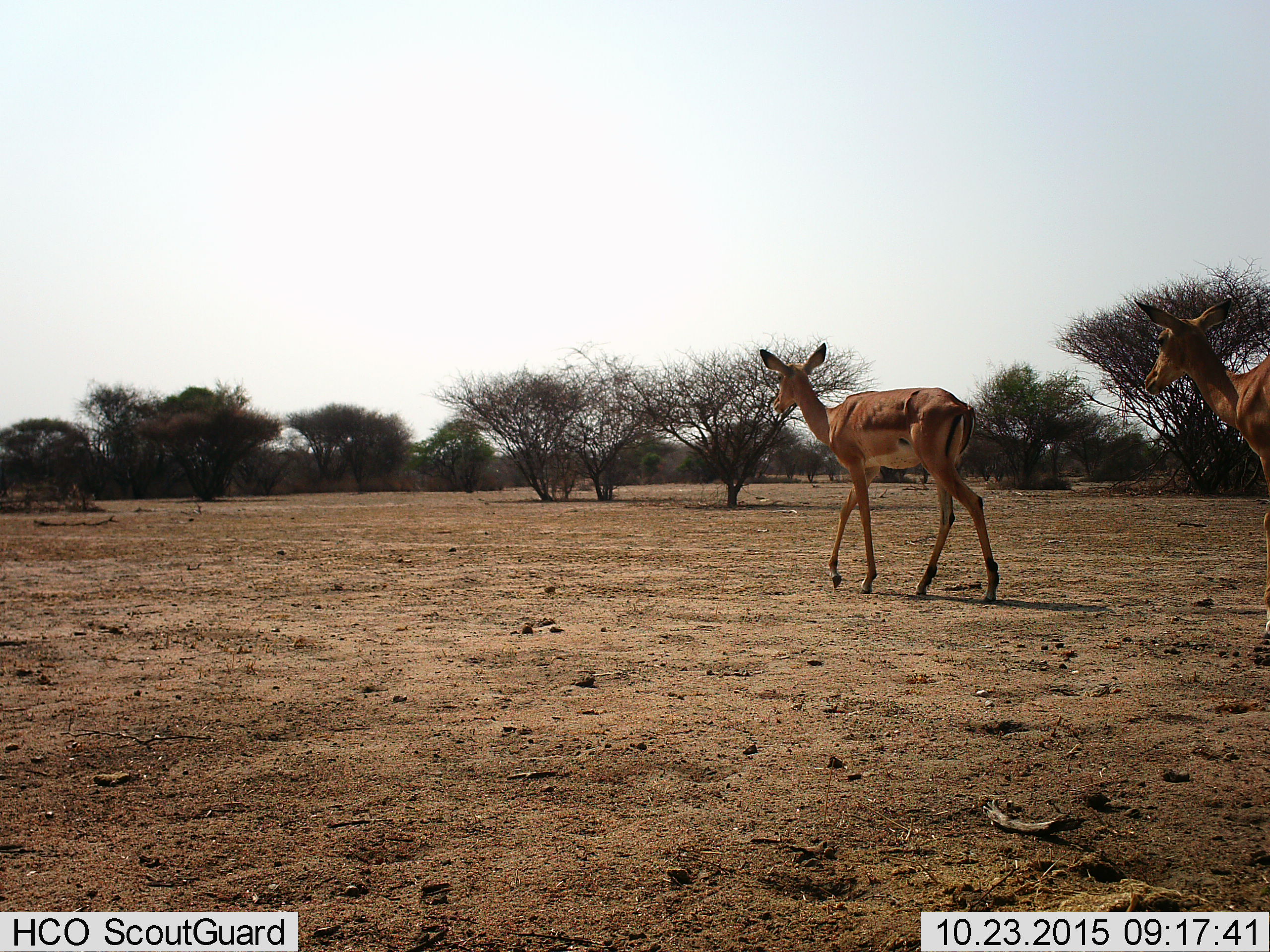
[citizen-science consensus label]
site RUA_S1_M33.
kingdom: Animalia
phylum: Chordata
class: Mammalia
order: Artiodactyla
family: Bovidae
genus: Aepyceros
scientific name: Aepyceros melampus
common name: impala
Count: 2.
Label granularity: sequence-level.